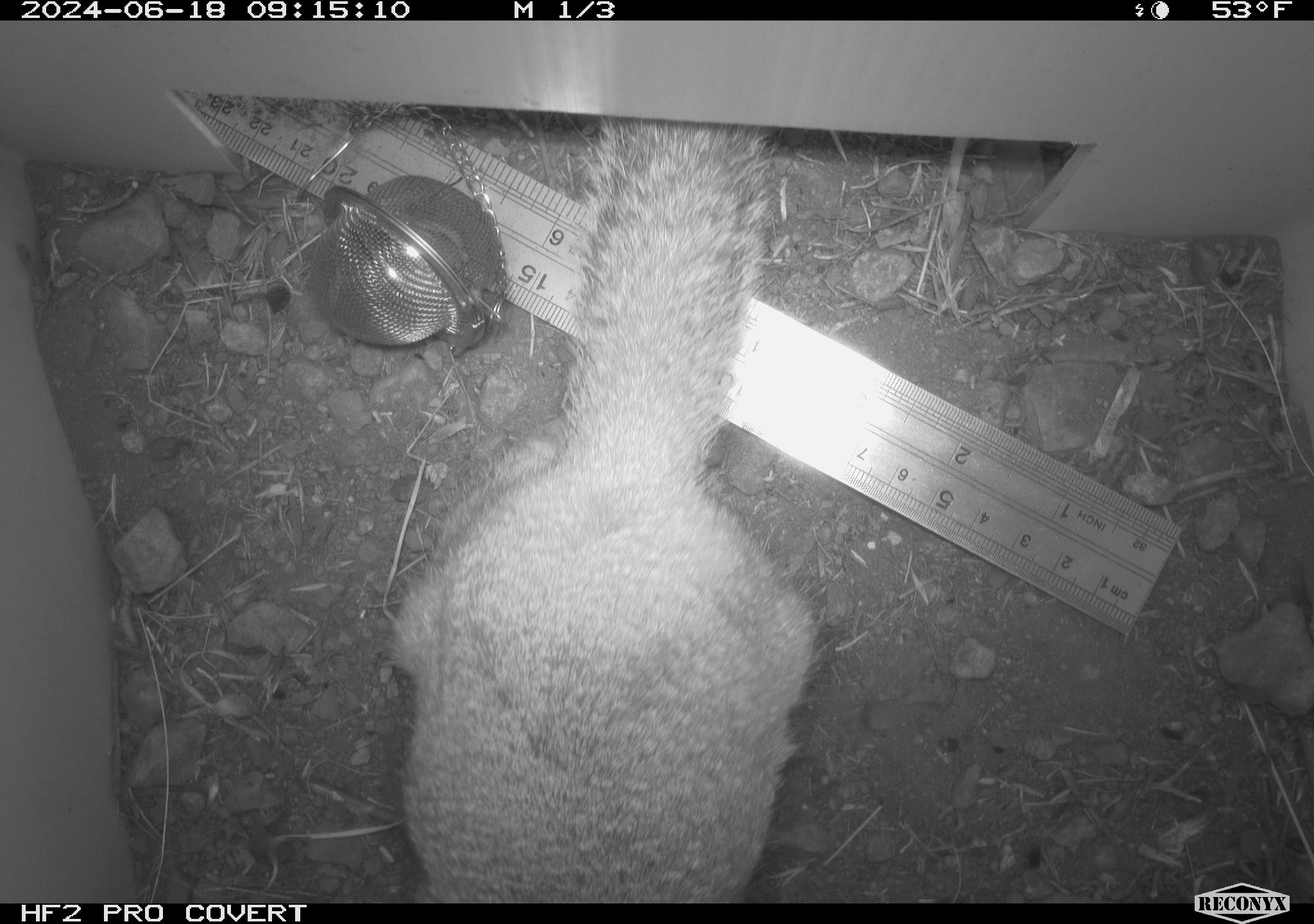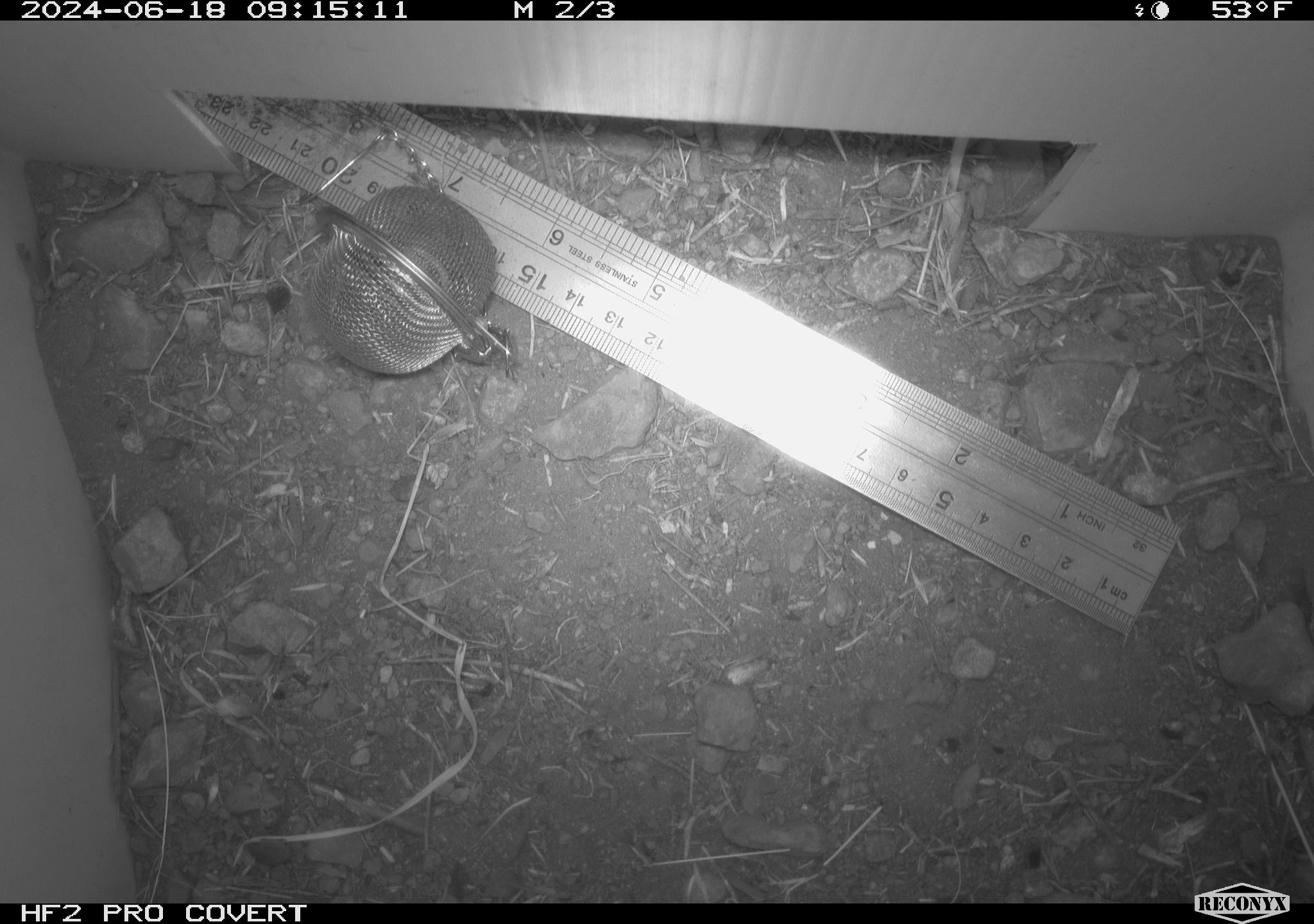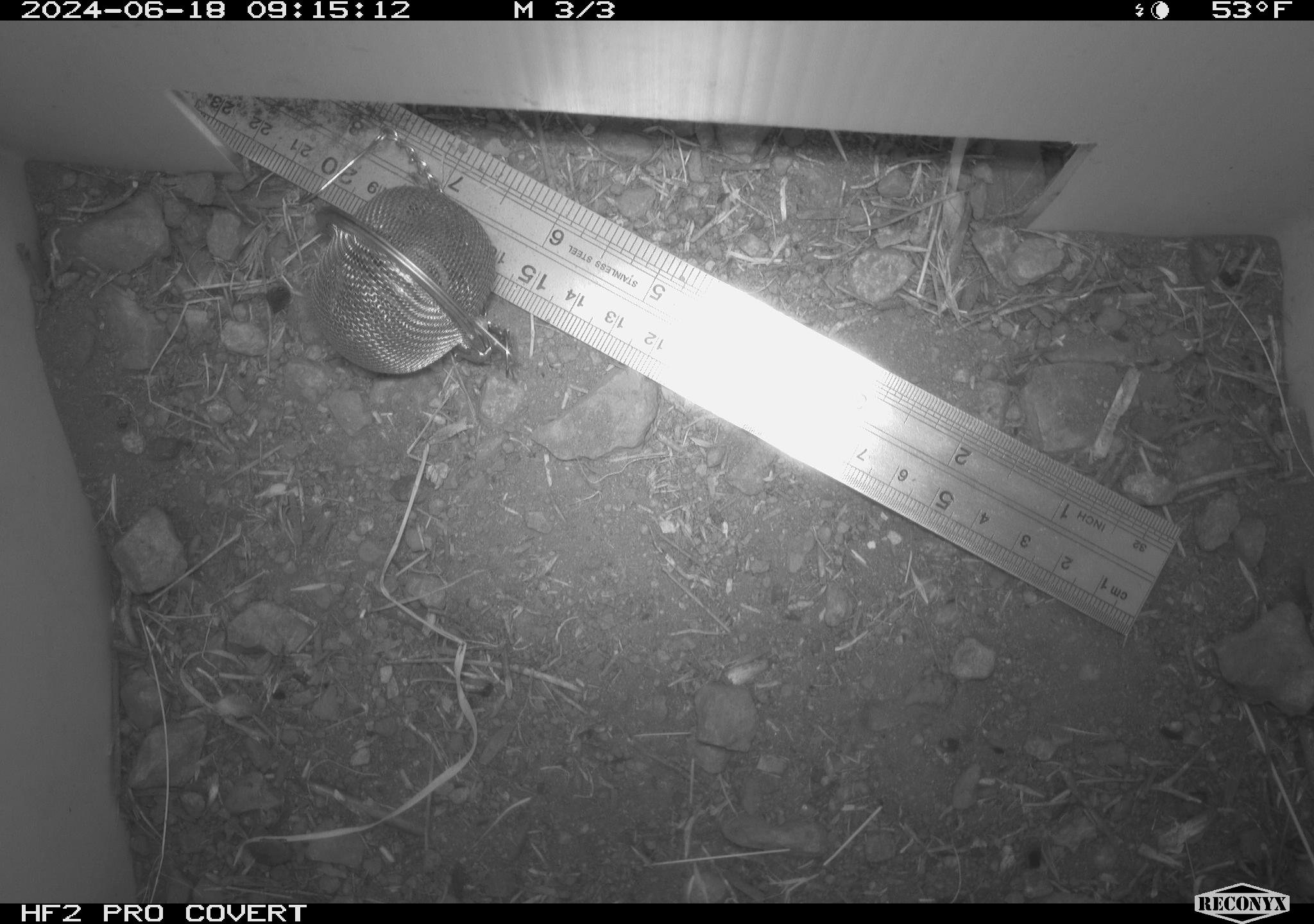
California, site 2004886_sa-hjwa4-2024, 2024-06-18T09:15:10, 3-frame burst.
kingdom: Animalia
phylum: Chordata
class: Mammalia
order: Rodentia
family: Sciuridae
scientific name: Sciuridae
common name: squirrels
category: sciuridae family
Sciuridae family (squirrels) (Sciuridae).